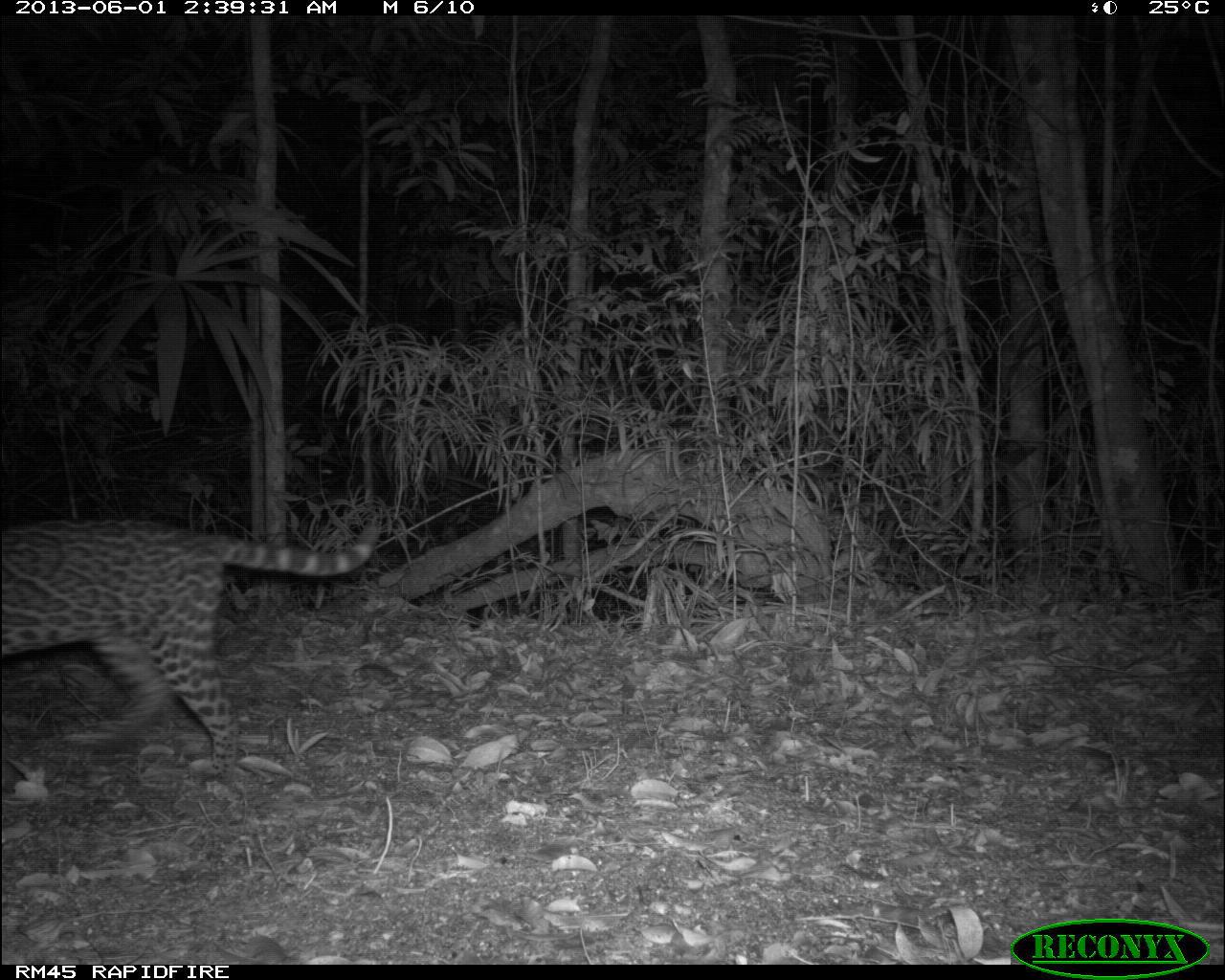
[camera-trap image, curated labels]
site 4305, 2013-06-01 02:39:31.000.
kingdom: Animalia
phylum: Chordata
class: Mammalia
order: Carnivora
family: Felidae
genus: Leopardus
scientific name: Leopardus pardalis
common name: ocelot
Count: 1.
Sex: female.